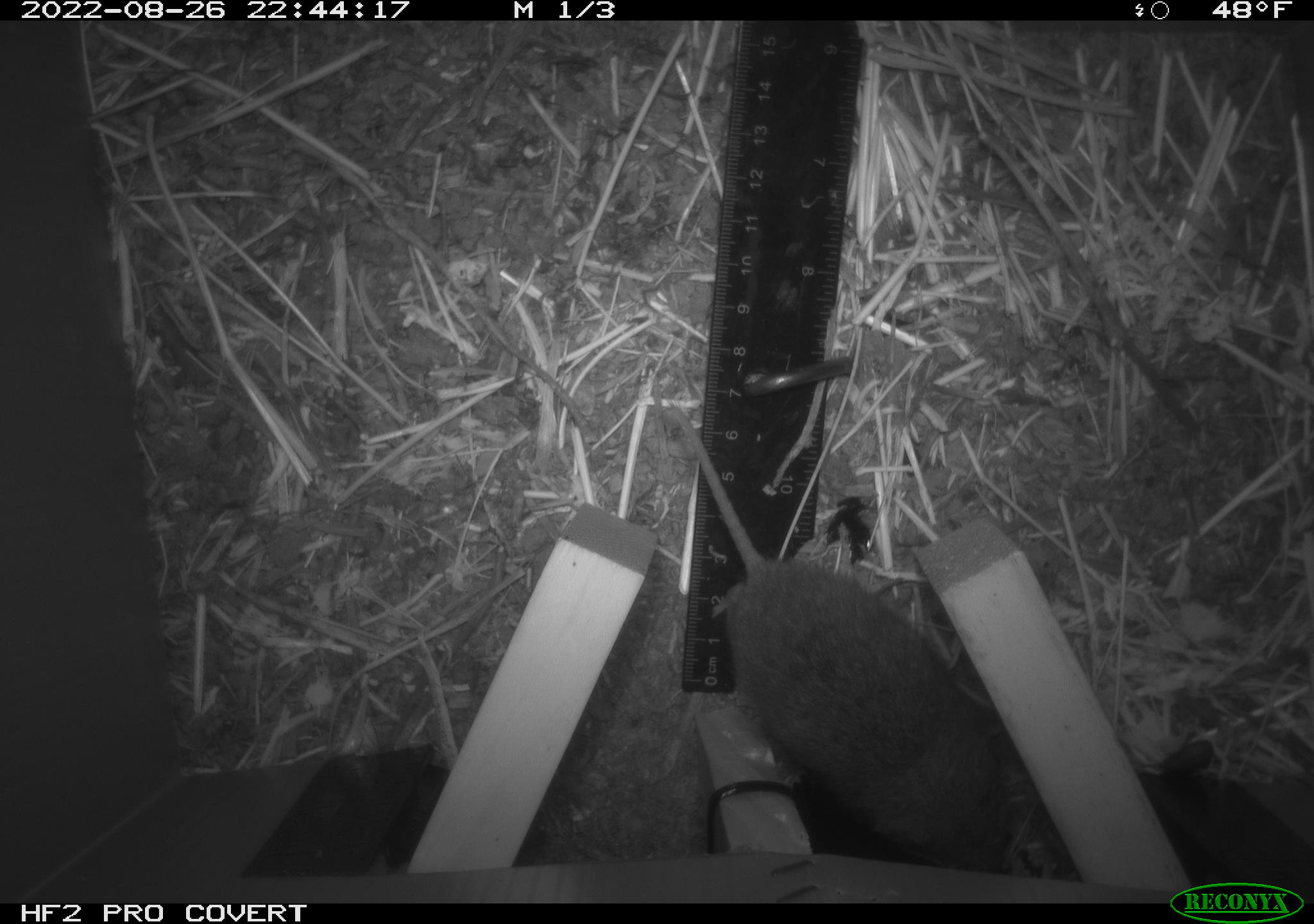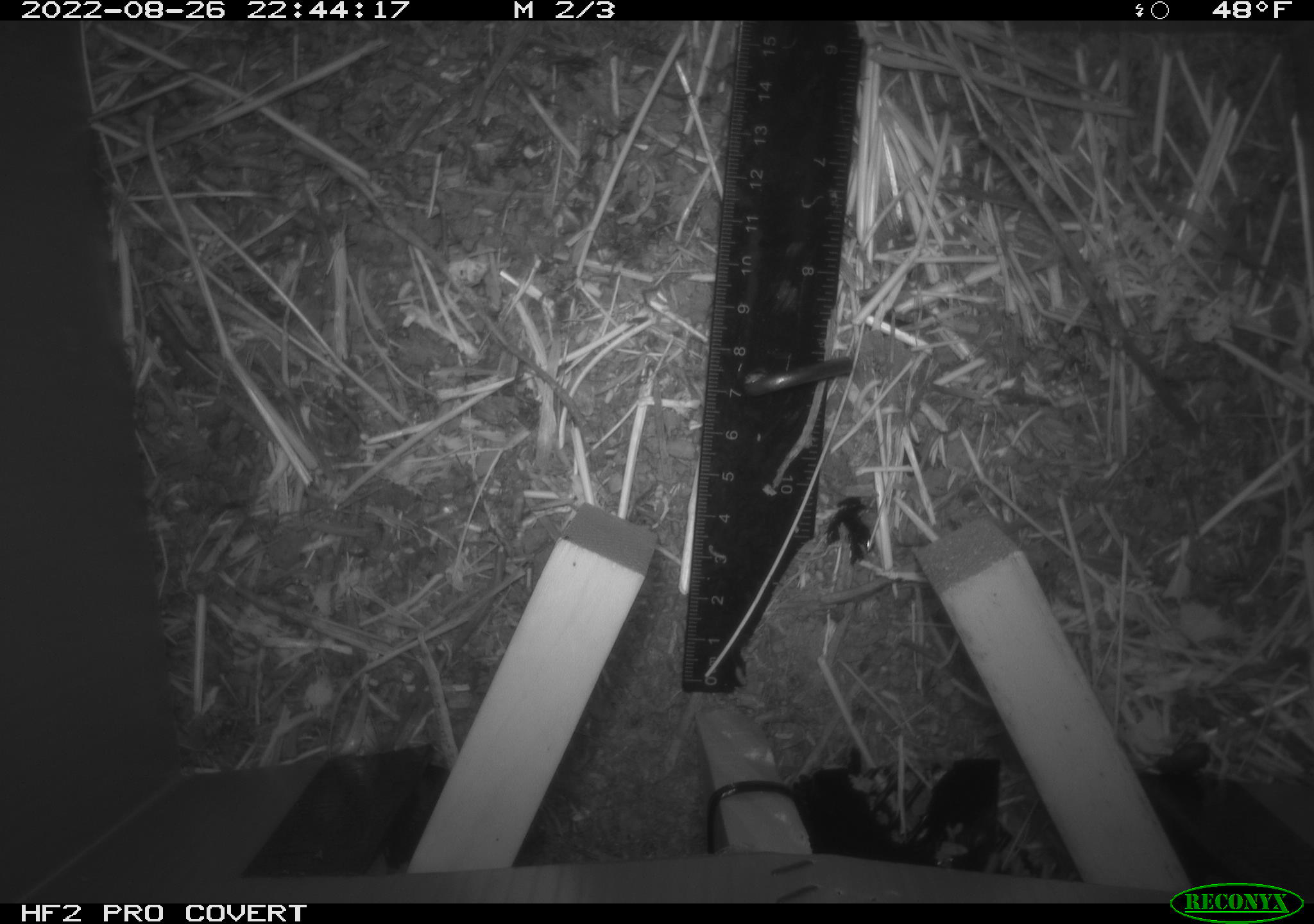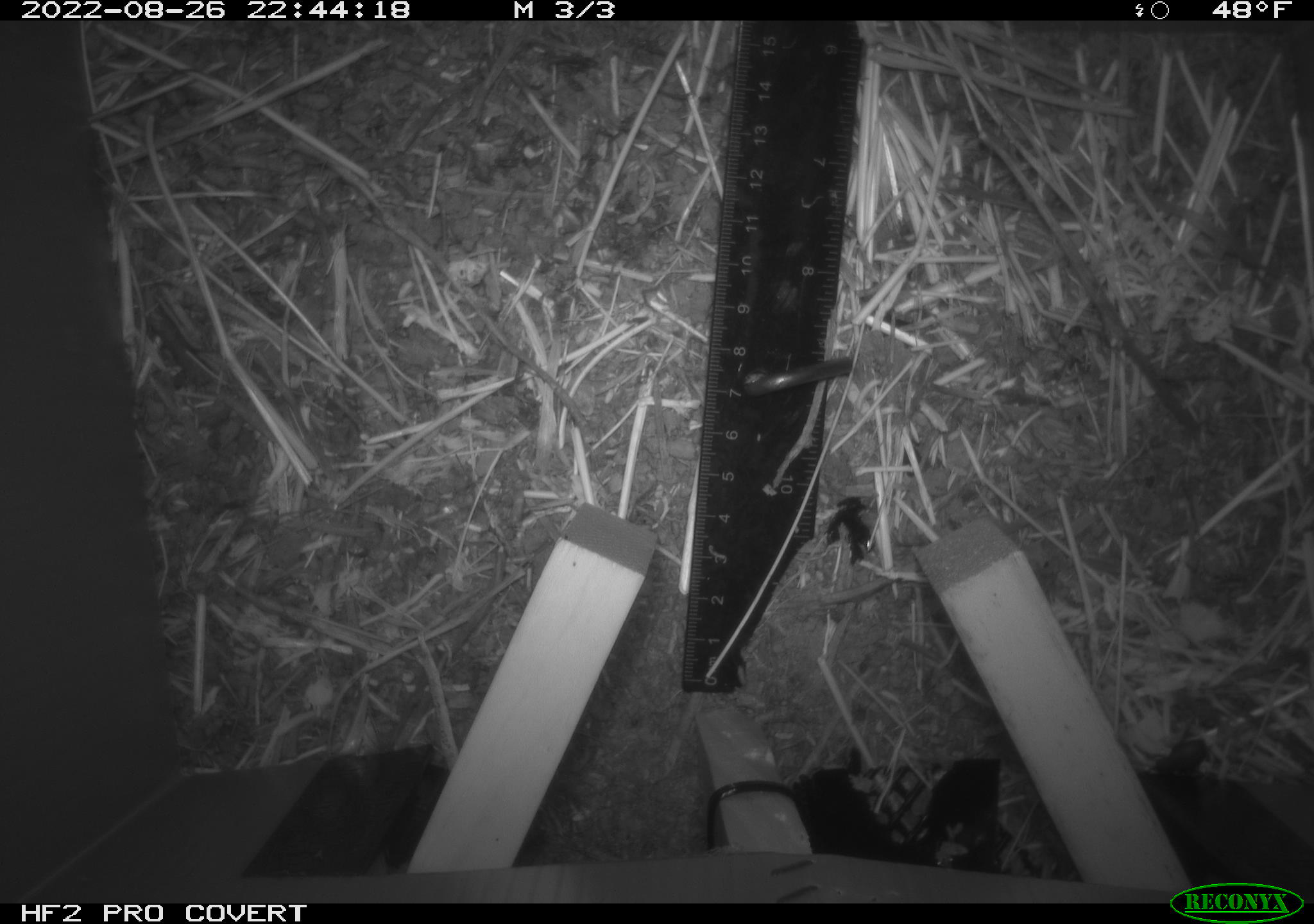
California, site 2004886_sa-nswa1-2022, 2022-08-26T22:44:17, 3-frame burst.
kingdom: Animalia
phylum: Chordata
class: Mammalia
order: Rodentia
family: Cricetidae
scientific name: Cricetidae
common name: hamsters, voles, lemmings, and allies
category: cricetidae family